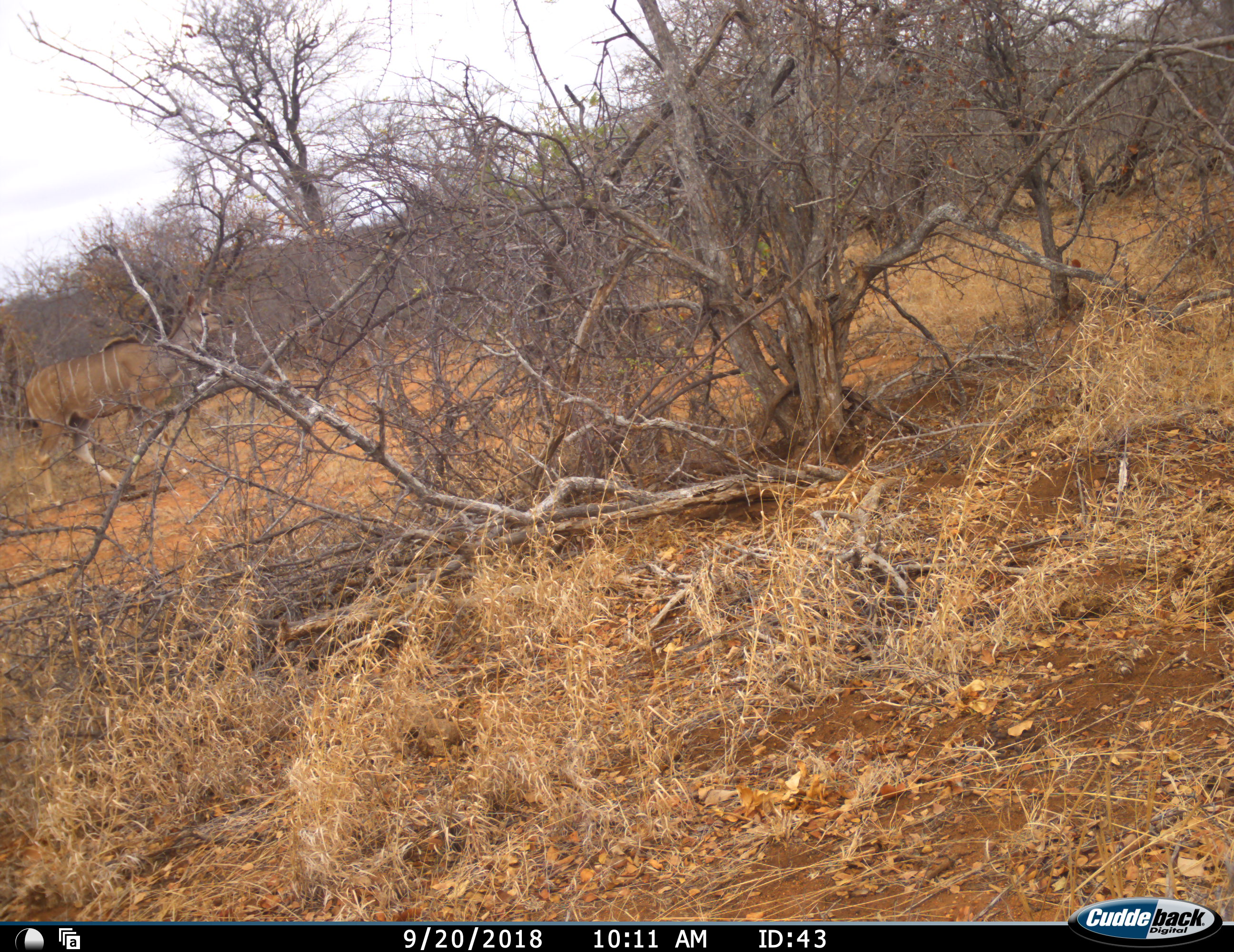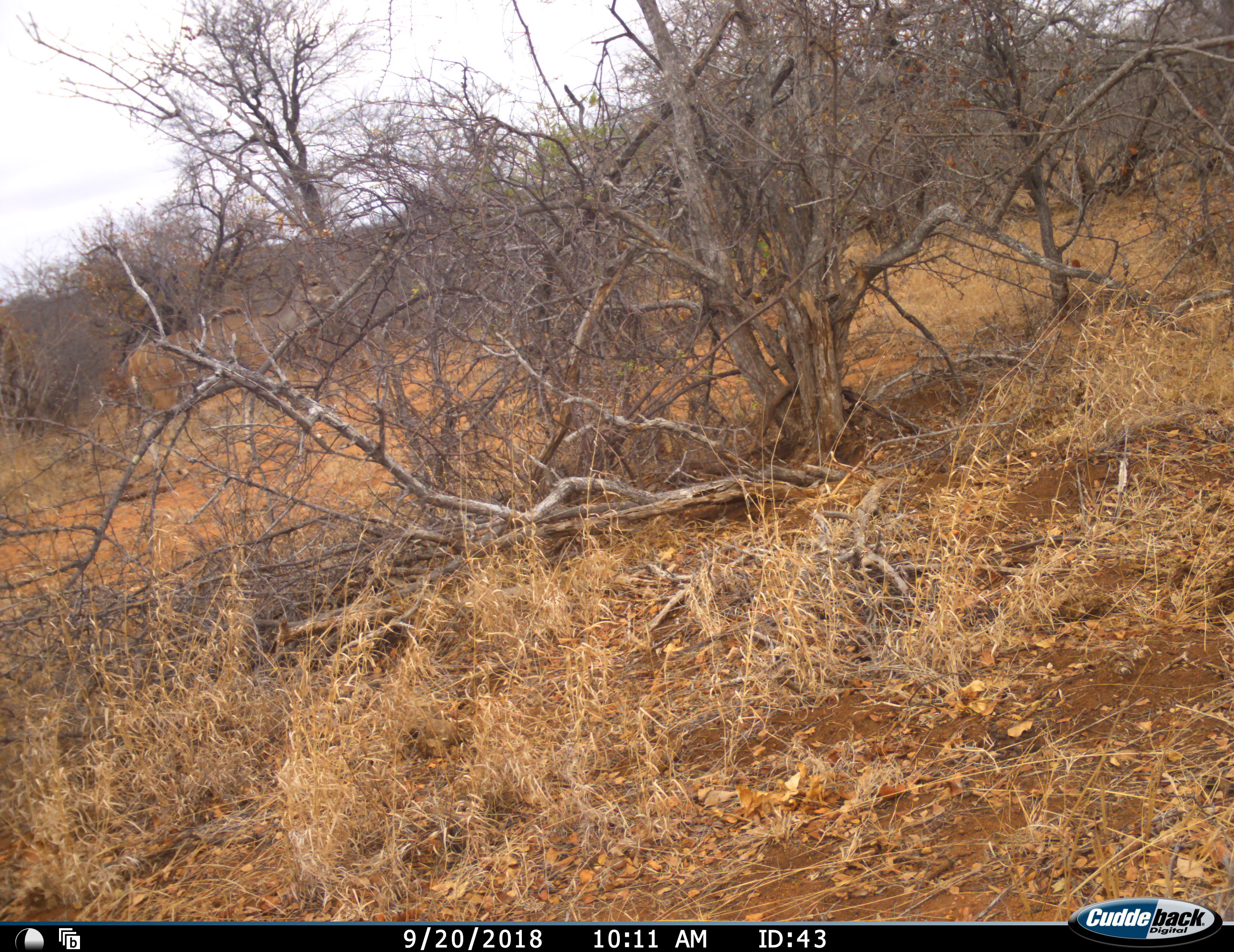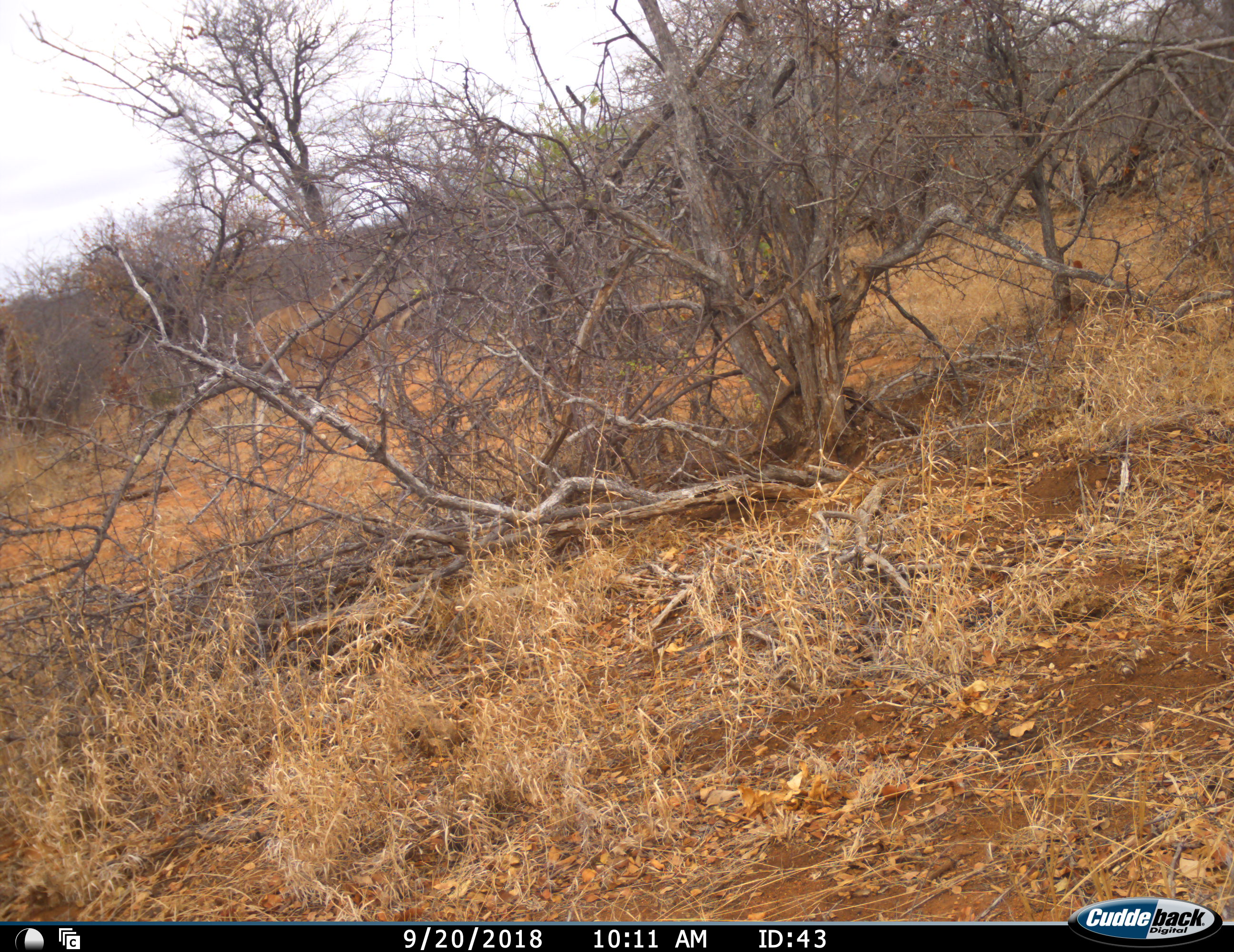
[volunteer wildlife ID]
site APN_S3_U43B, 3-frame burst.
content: unidentified animal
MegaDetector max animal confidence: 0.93